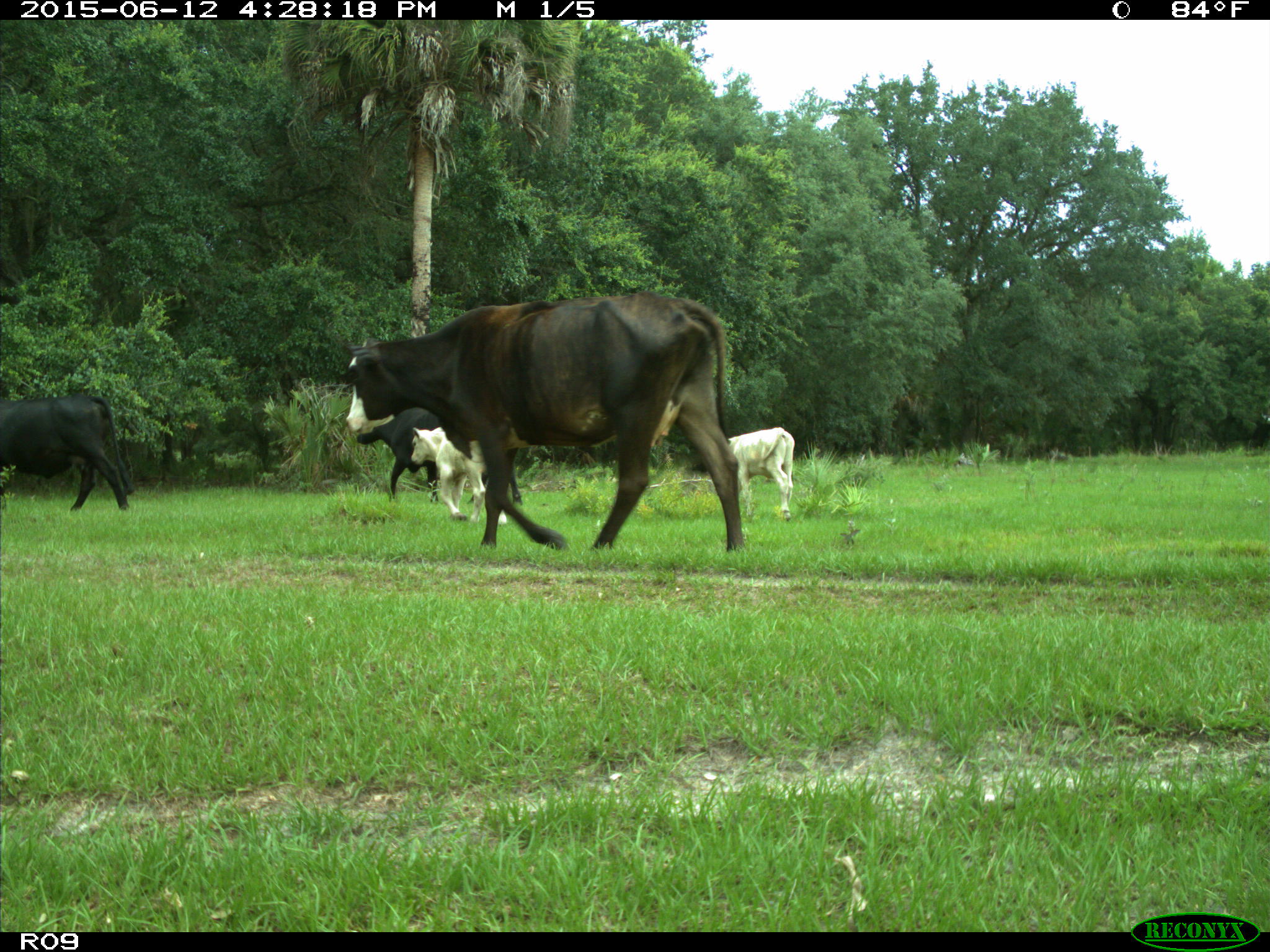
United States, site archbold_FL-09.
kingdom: Animalia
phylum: Chordata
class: Mammalia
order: Artiodactyla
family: Bovidae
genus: Bos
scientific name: Bos taurus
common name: domestic cow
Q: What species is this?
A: Bos taurus (domestic cow).